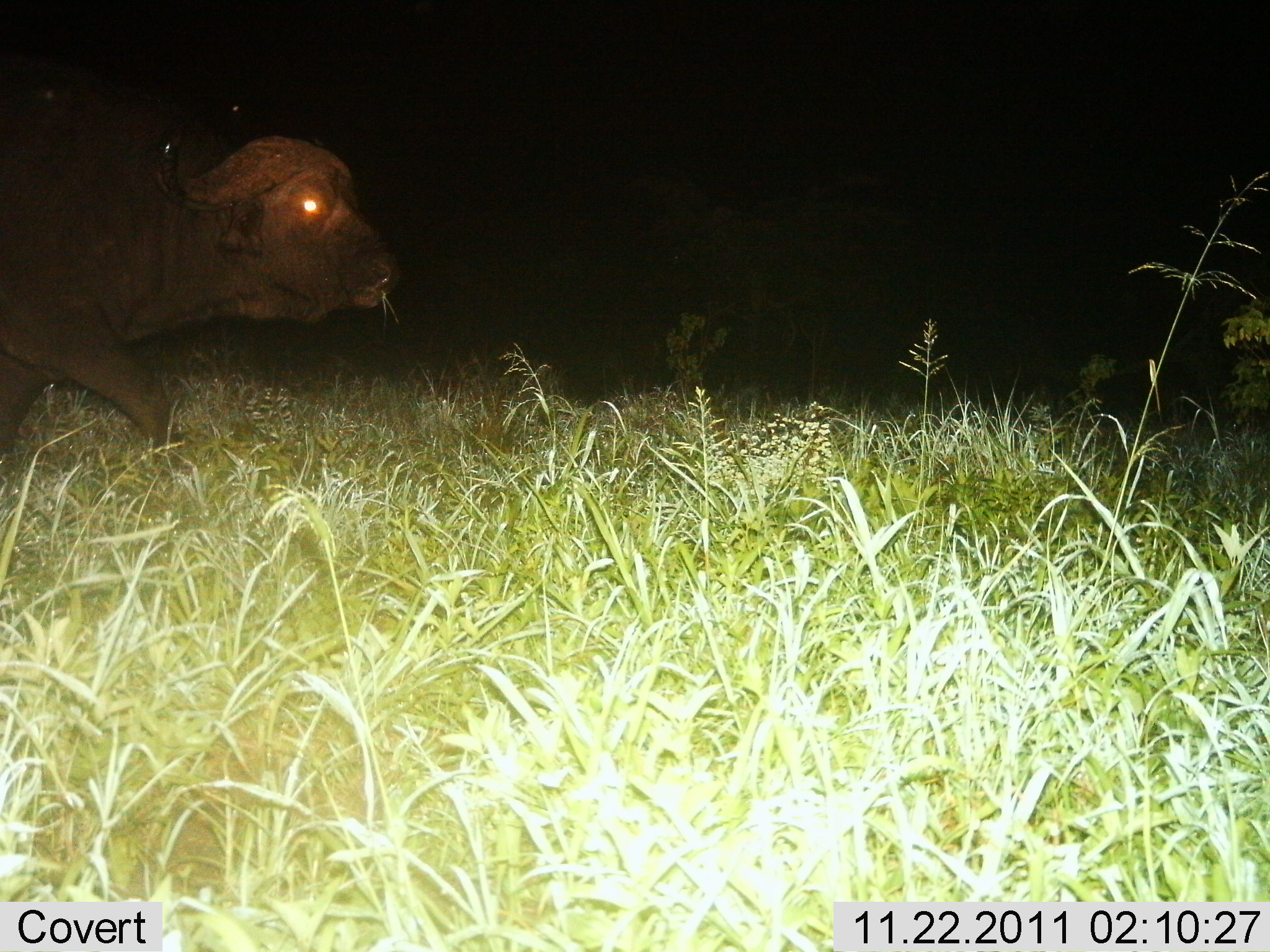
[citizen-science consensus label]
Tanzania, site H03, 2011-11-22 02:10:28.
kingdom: Animalia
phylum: Chordata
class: Mammalia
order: Artiodactyla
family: Bovidae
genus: Syncerus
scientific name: Syncerus caffer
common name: cape buffalo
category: buffalo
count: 1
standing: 7%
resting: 0%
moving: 100%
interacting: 0%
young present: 0%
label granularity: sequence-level